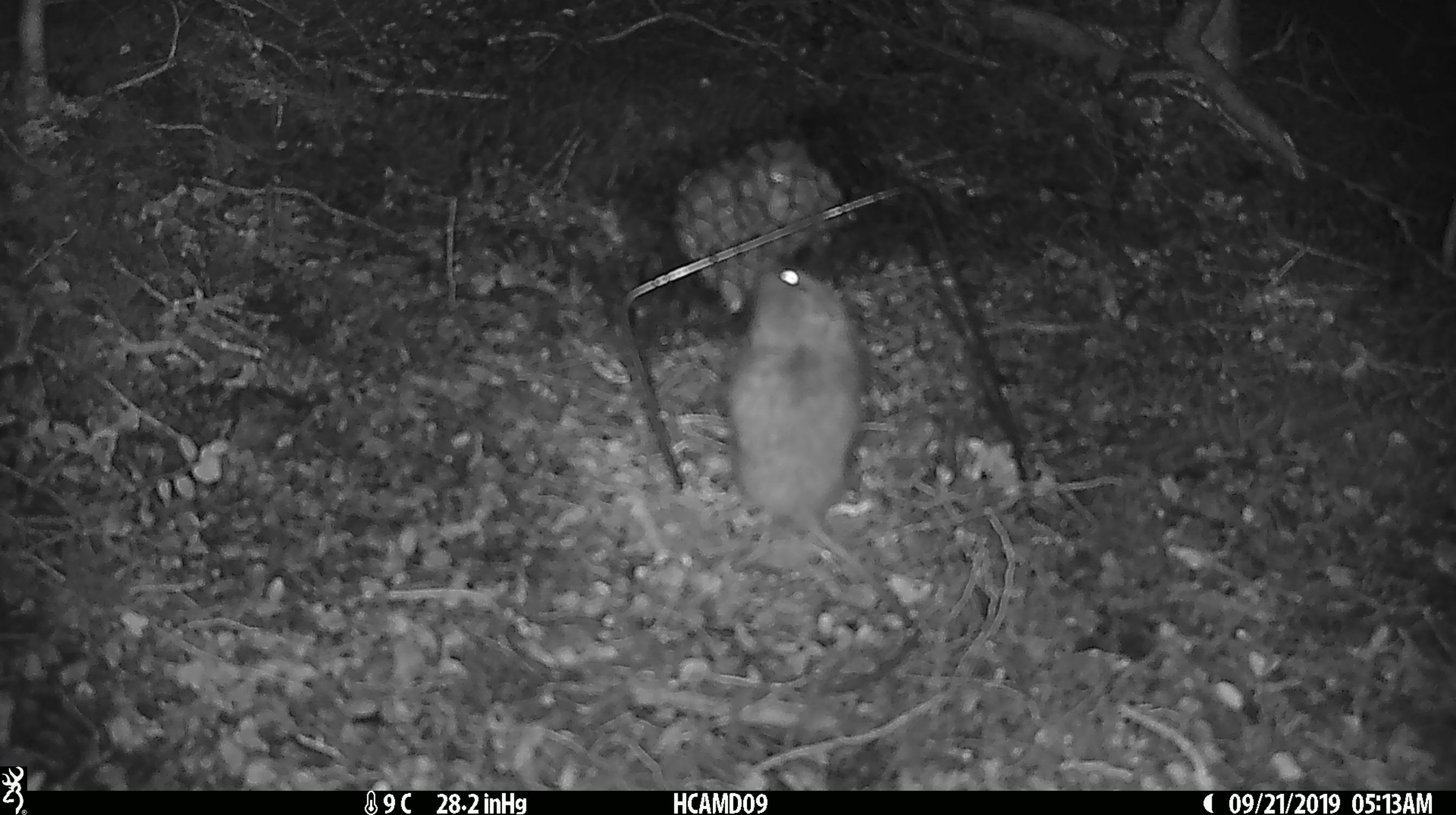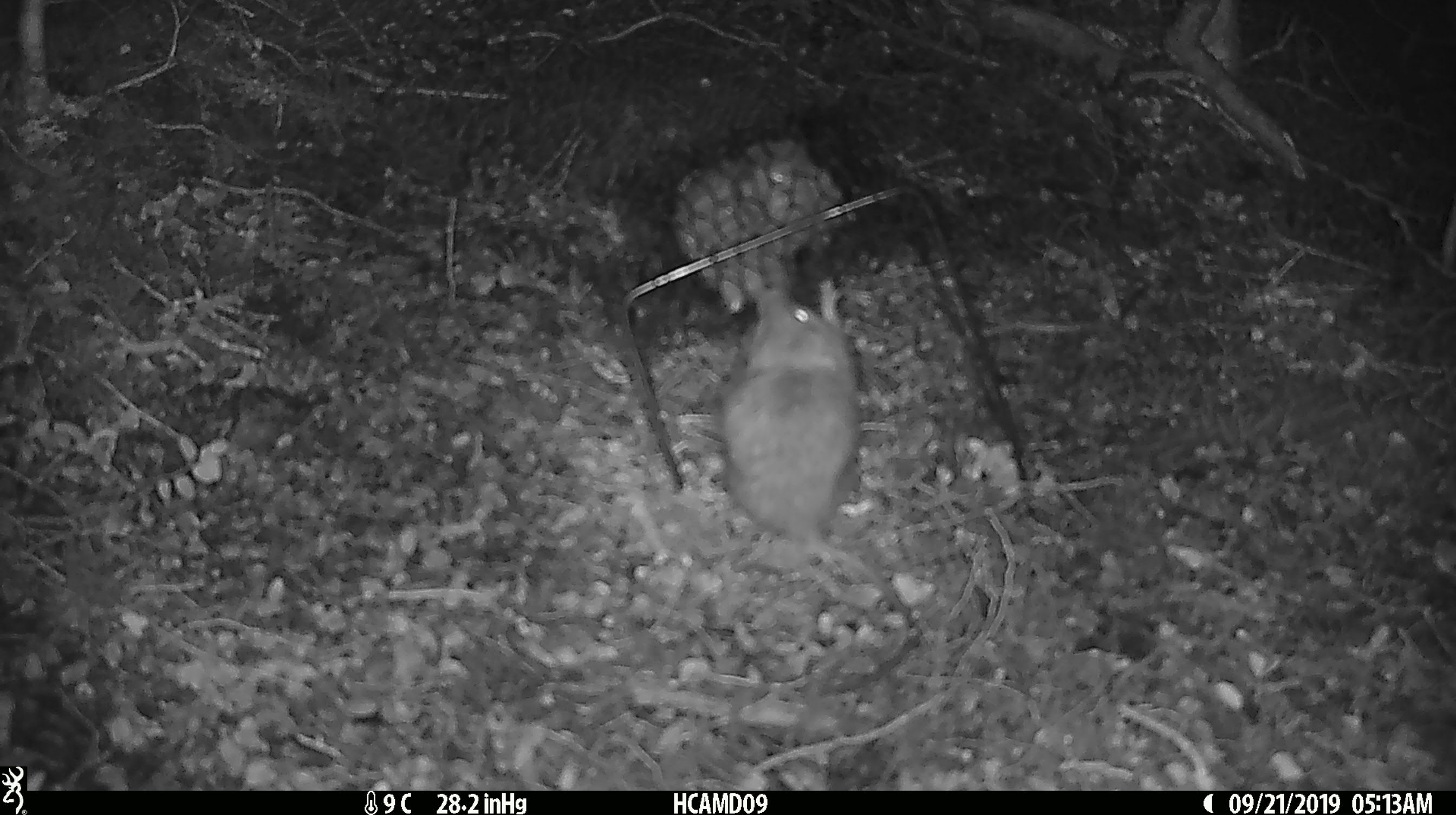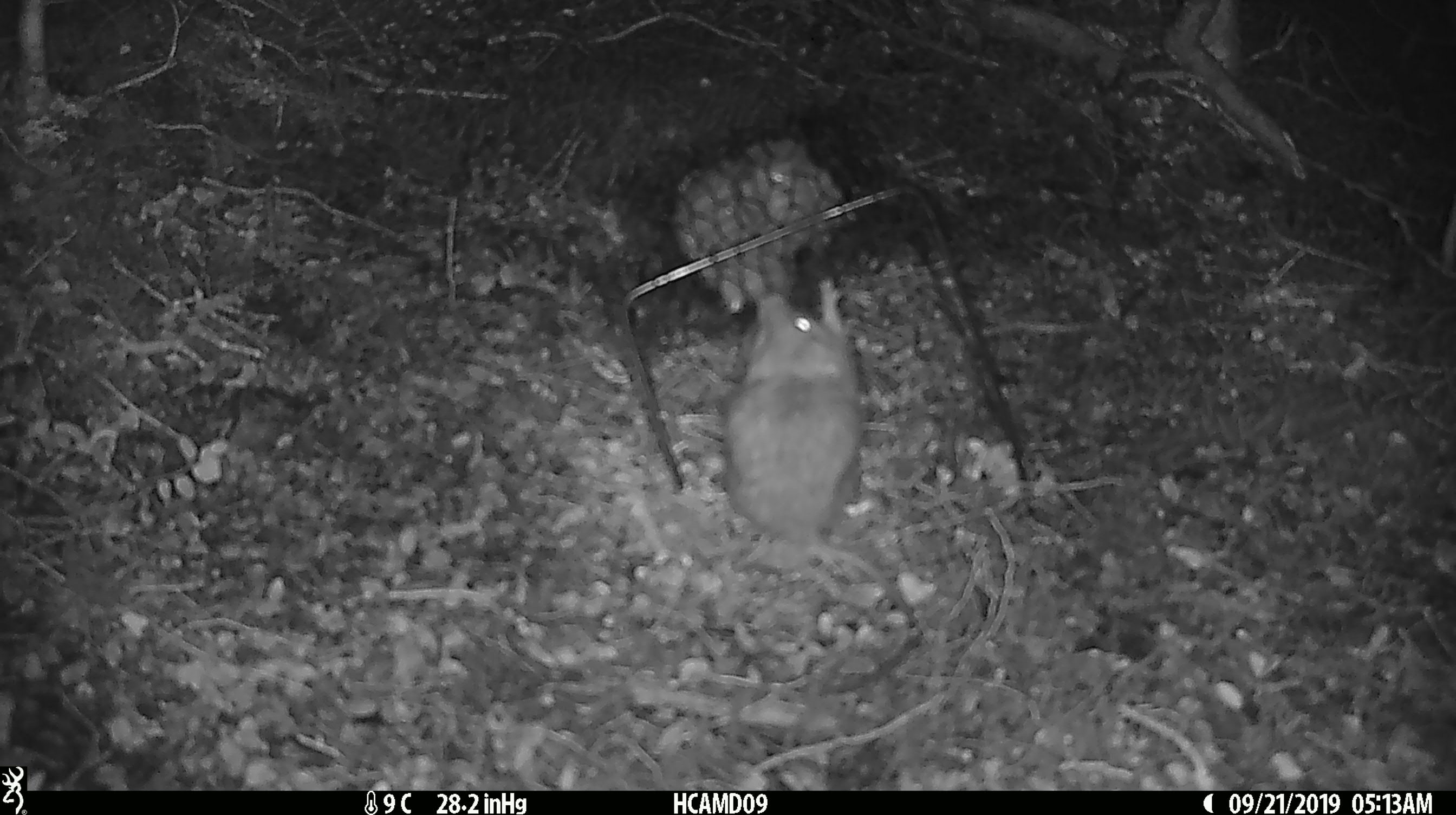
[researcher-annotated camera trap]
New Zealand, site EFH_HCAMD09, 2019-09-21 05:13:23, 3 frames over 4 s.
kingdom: Animalia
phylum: Chordata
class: Mammalia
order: Rodentia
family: Muridae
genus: Mus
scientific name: Mus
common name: mouse